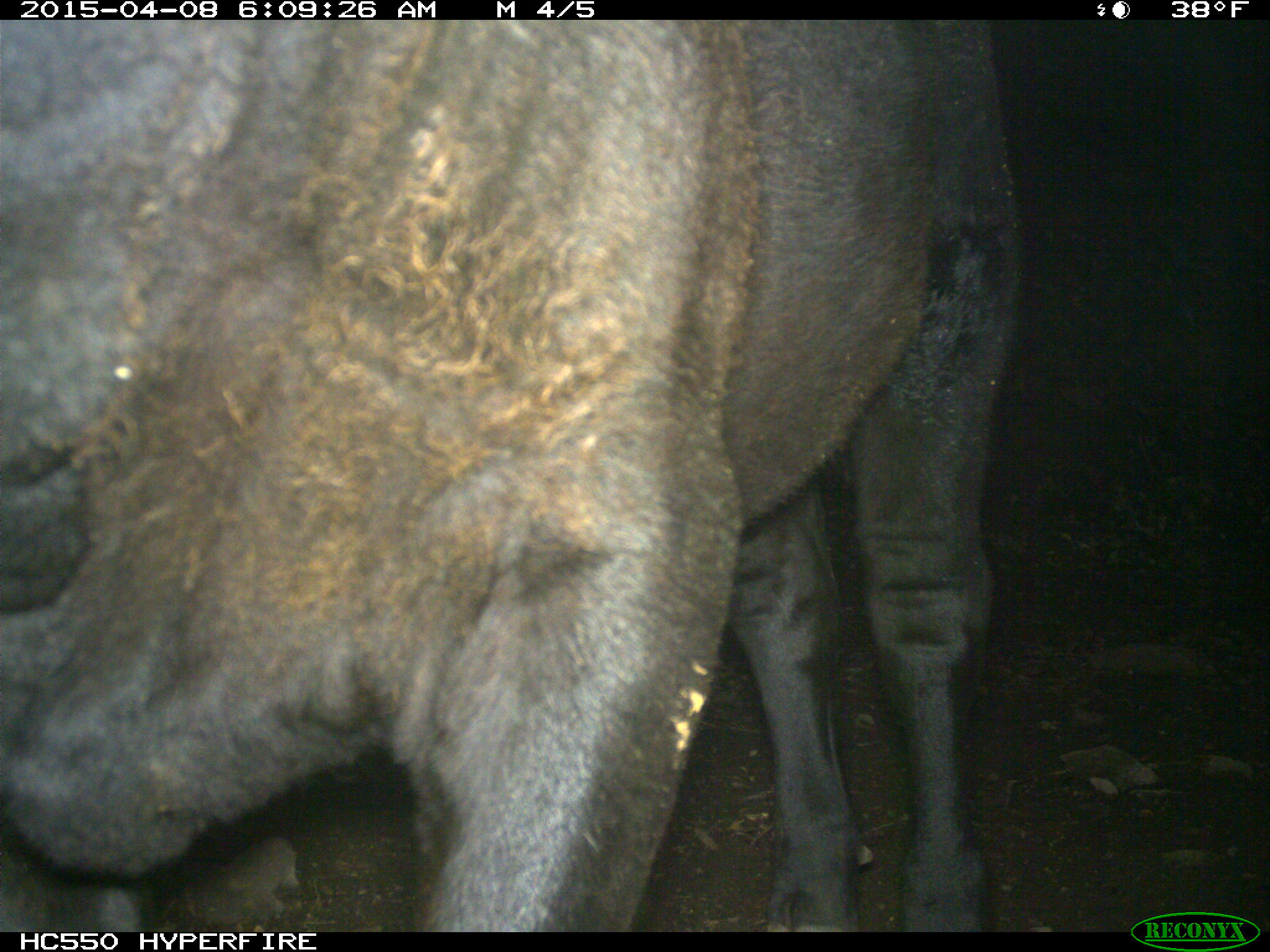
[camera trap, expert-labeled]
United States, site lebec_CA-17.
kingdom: Animalia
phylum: Chordata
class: Mammalia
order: Artiodactyla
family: Bovidae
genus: Bos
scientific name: Bos taurus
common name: domestic cow